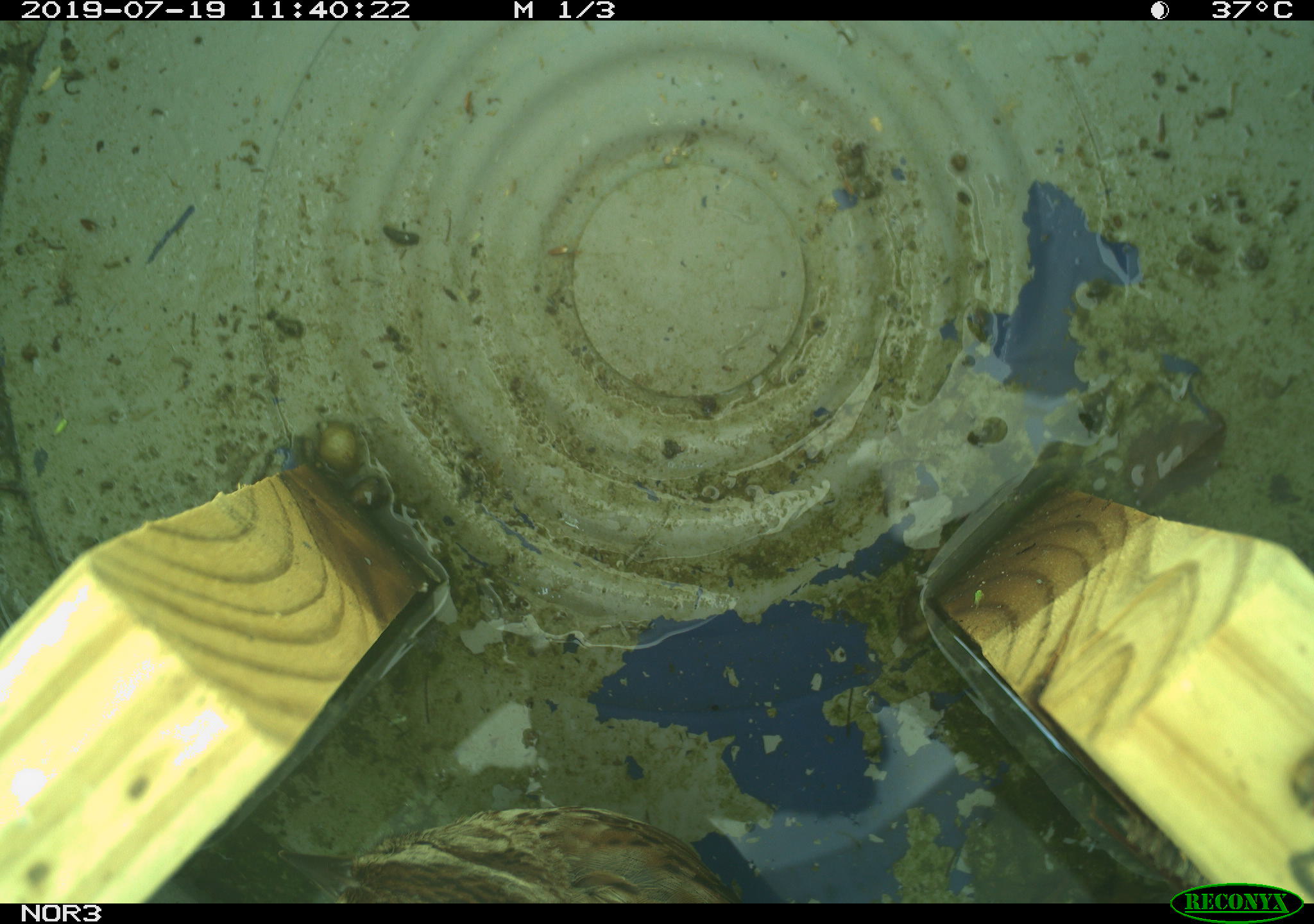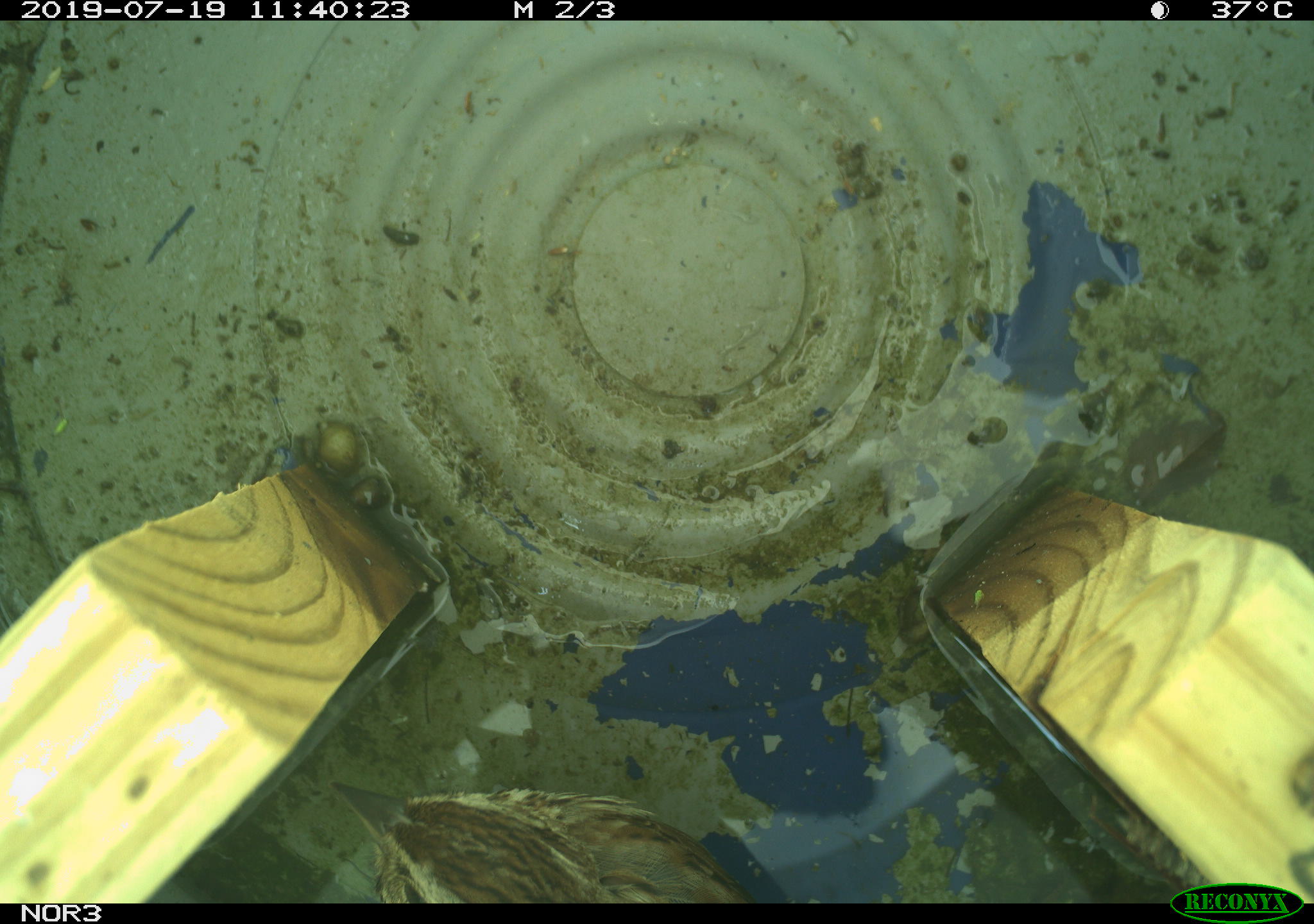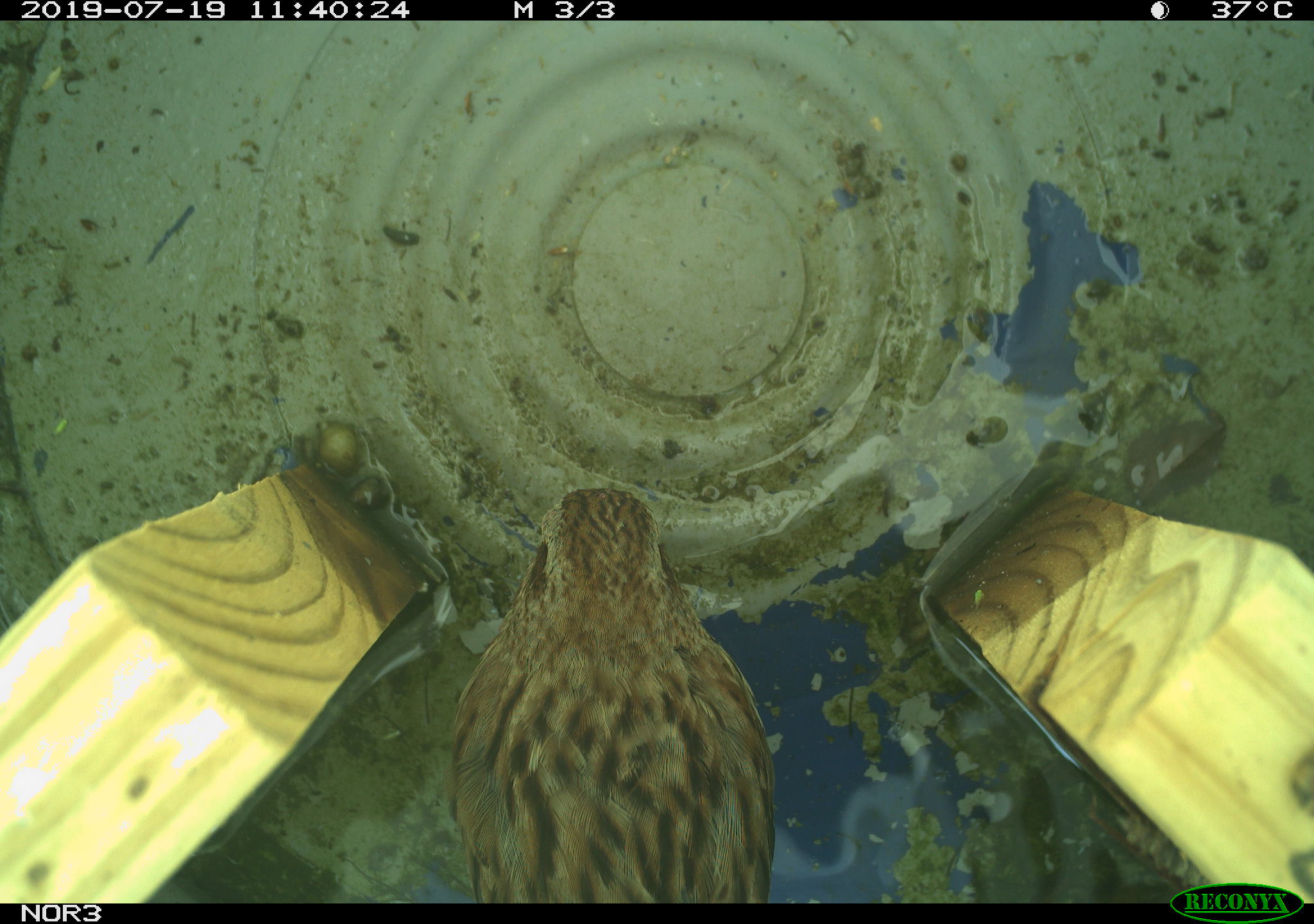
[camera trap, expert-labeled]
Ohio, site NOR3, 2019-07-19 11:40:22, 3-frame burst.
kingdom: Animalia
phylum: Chordata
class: Aves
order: Passeriformes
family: Passerellidae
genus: Melospiza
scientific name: Melospiza melodia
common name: song sparrow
Song sparrow (Melospiza melodia).